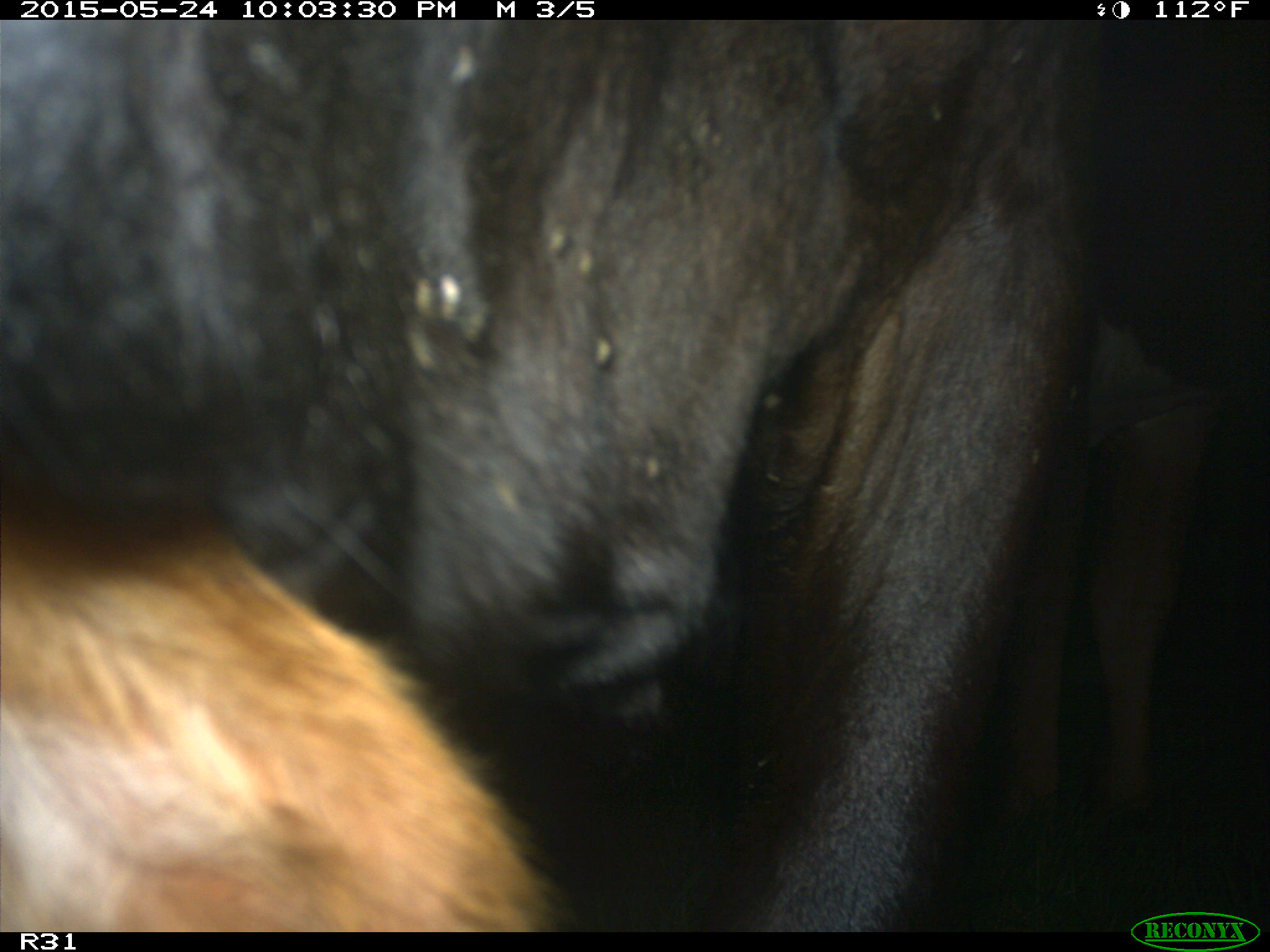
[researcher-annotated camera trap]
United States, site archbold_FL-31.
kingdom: Animalia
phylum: Chordata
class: Mammalia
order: Artiodactyla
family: Bovidae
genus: Bos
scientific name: Bos taurus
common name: domestic cow